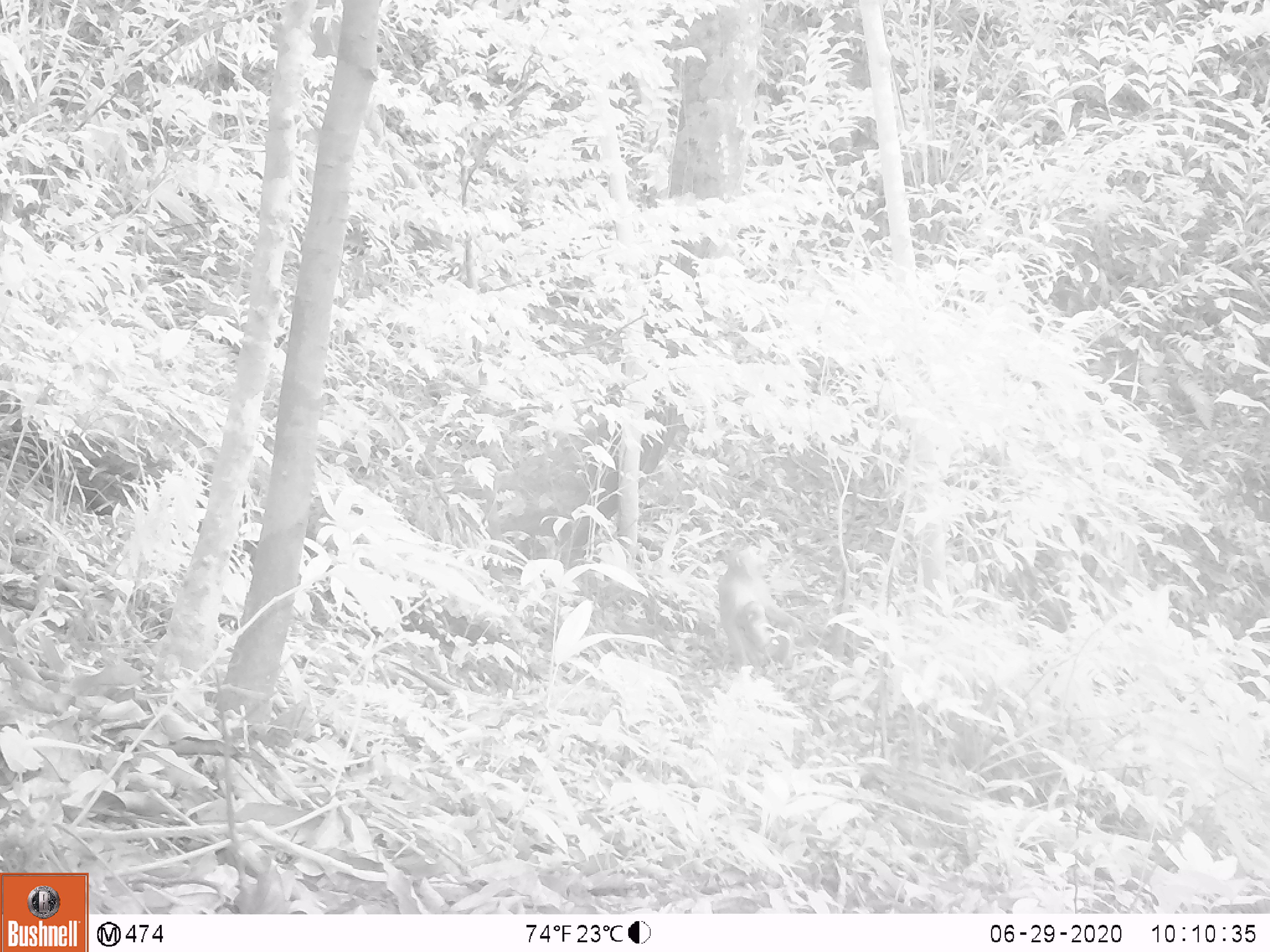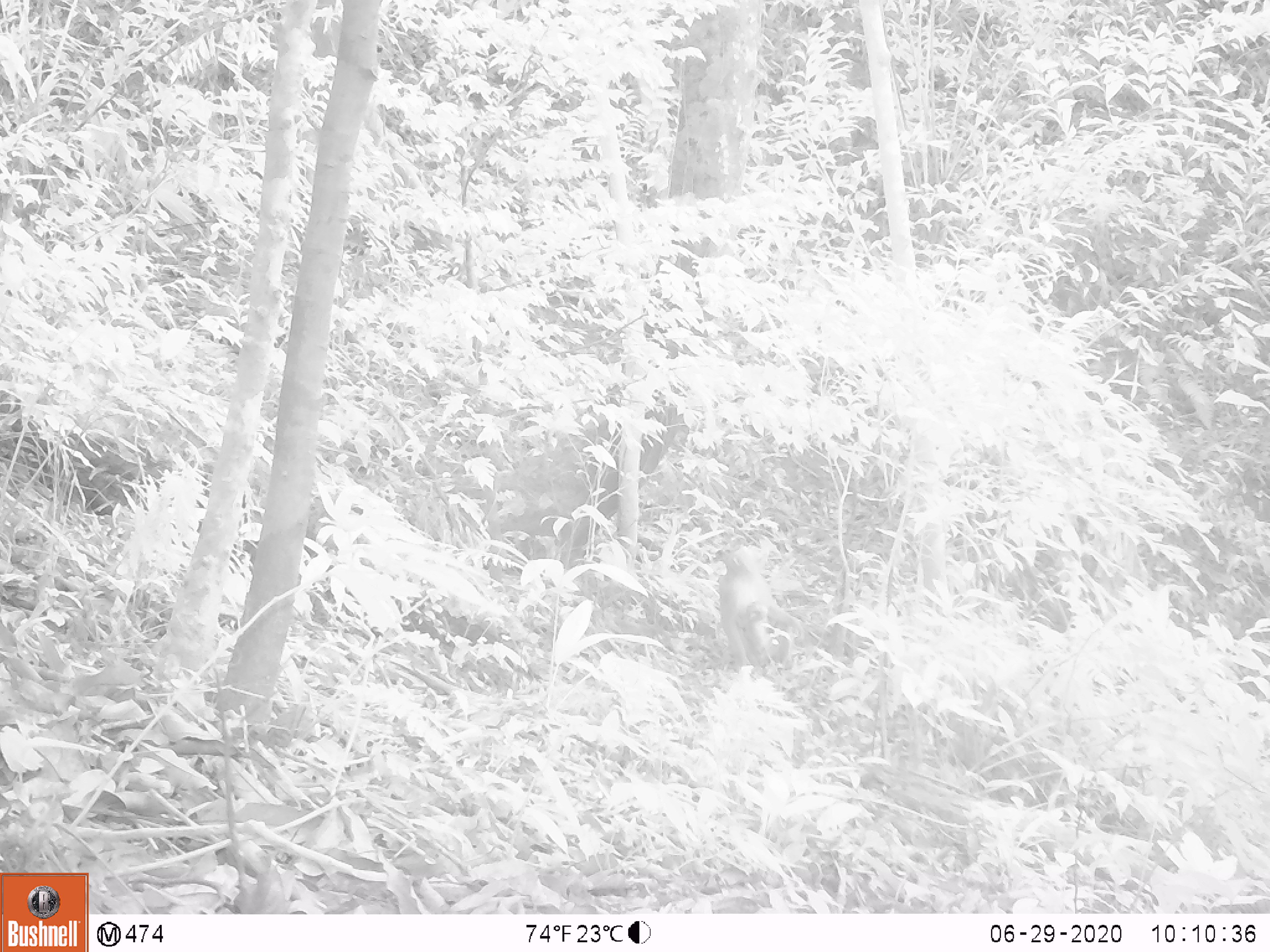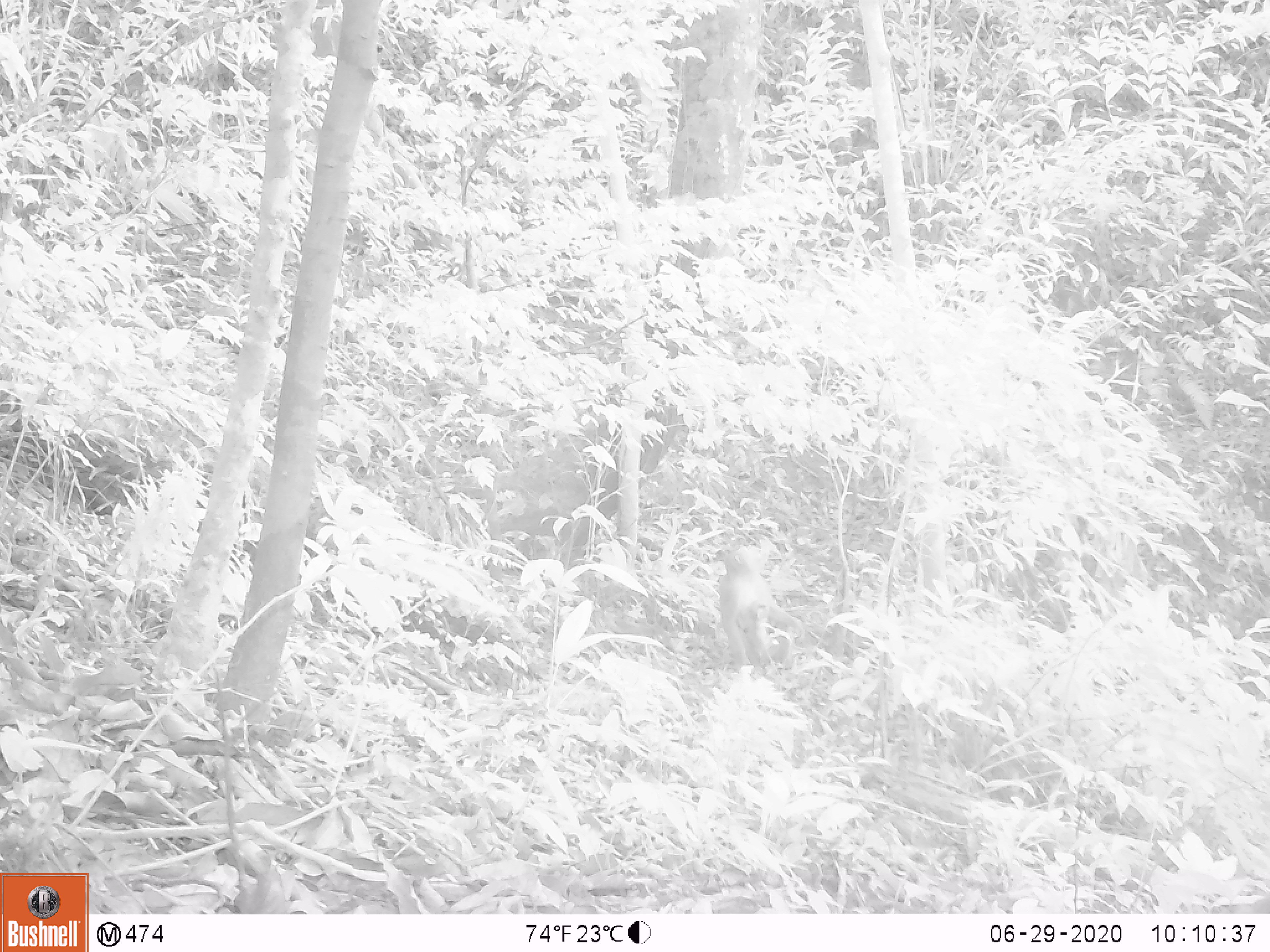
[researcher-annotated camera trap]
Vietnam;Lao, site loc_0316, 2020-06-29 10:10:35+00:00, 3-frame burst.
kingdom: Animalia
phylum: Chordata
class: Mammalia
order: Primates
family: Cercopithecidae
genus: Macaca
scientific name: Macaca nemestrina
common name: pig-tailed macaque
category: pig tailed macaque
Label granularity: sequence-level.